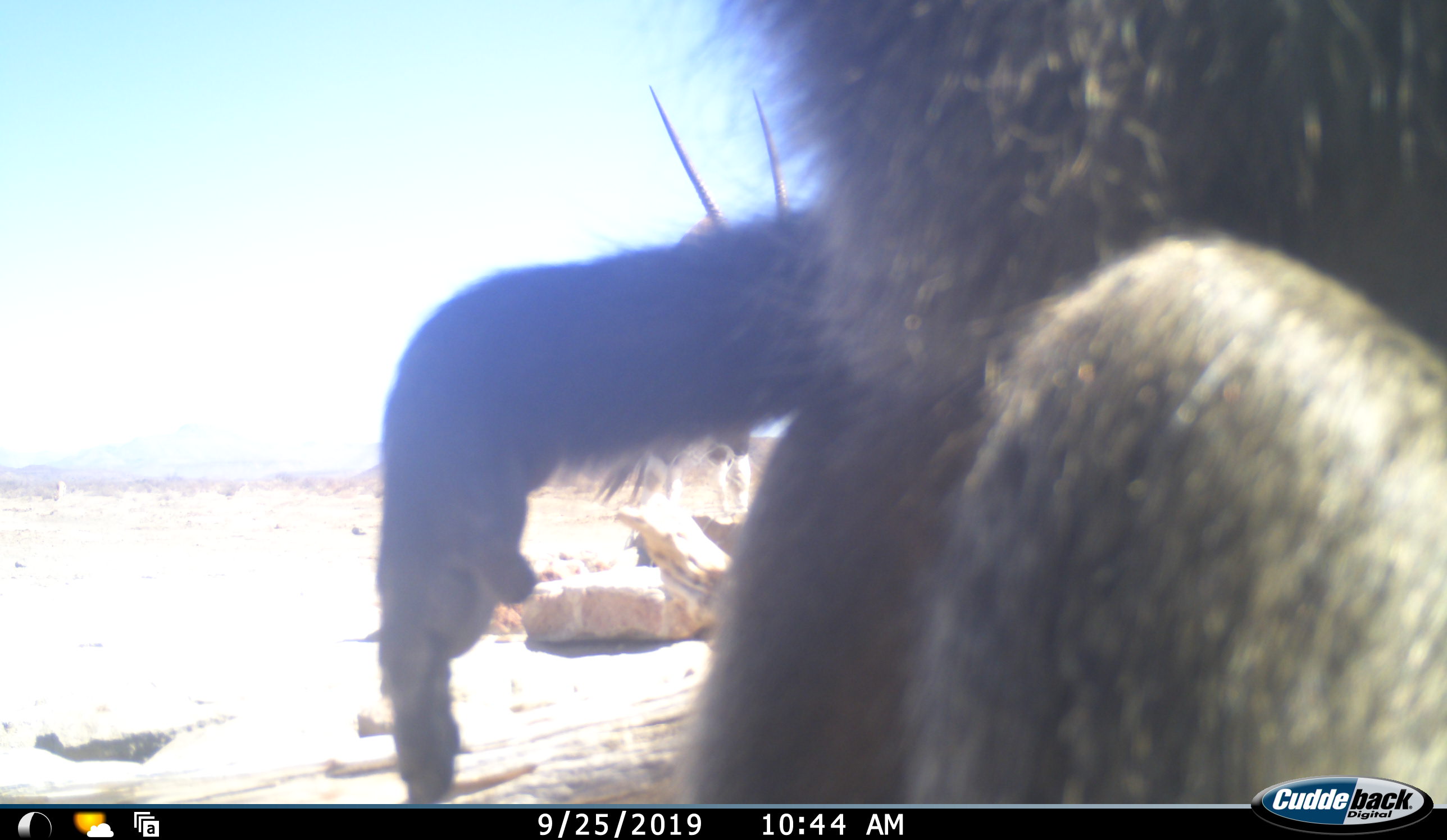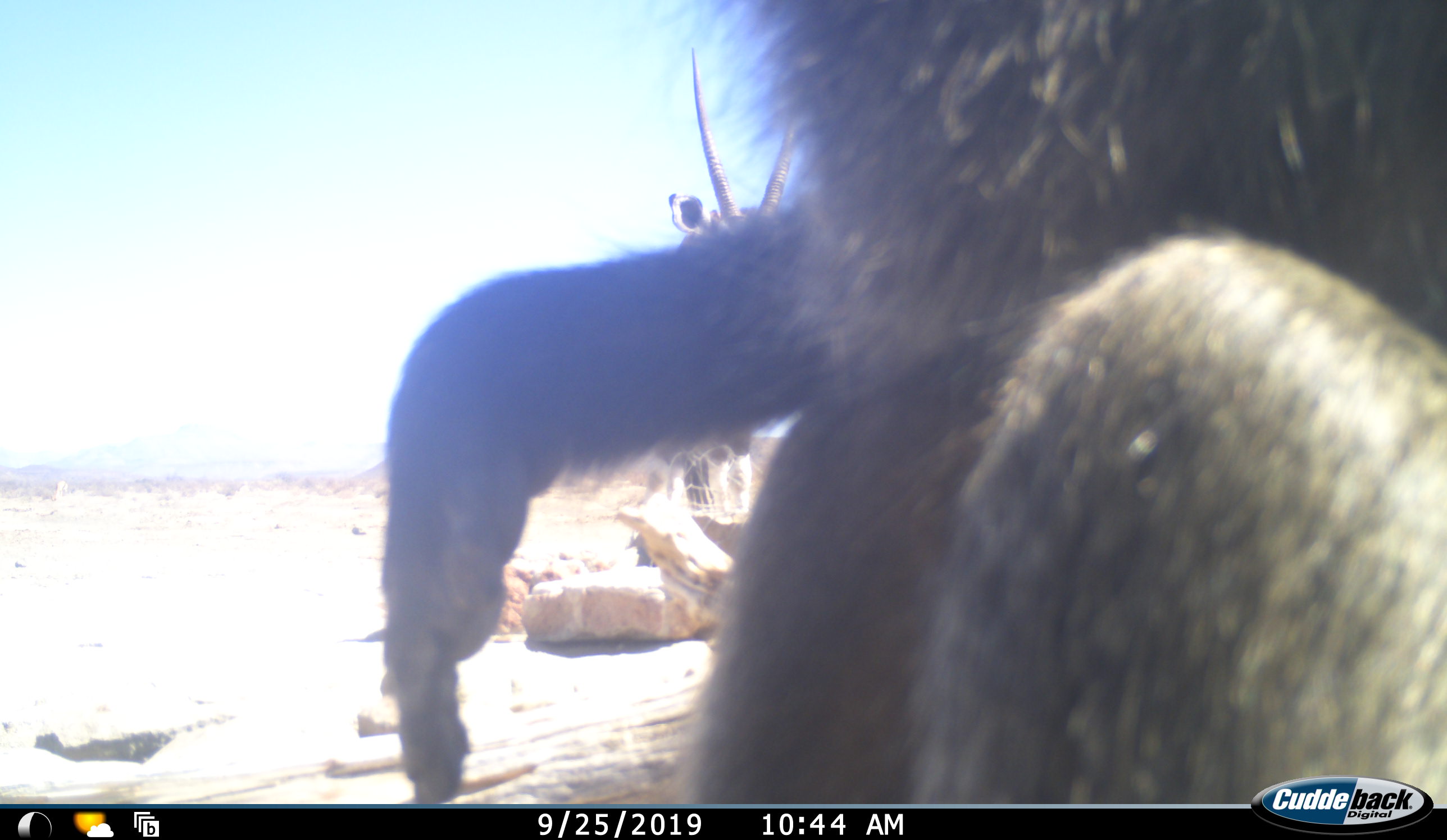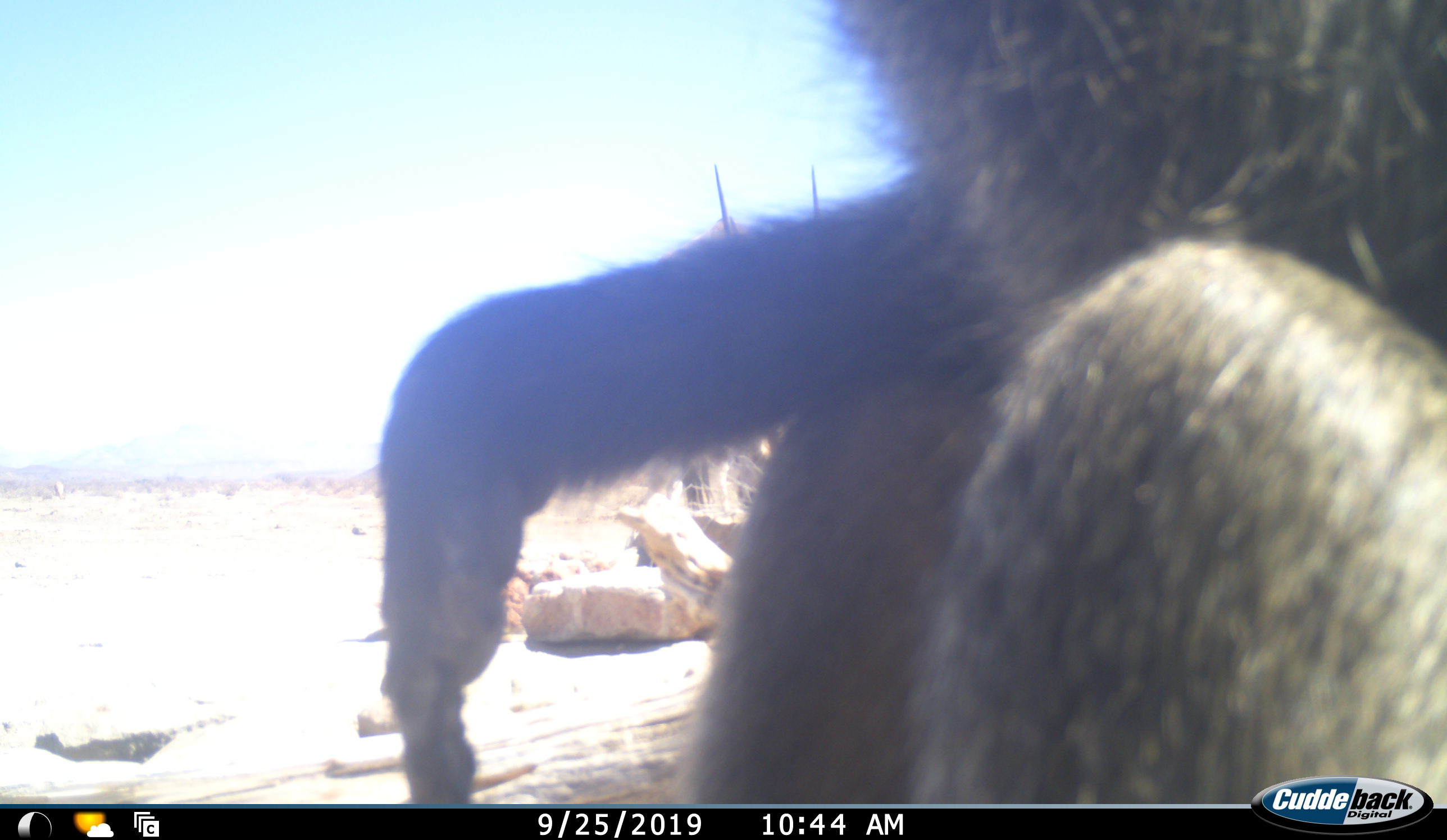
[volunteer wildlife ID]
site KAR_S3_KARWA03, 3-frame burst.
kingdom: Animalia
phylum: Chordata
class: Mammalia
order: Primates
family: Cercopithecidae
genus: Papio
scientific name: Papio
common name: baboon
Baboon (Papio), count 1. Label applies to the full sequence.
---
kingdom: Animalia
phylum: Chordata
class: Mammalia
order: Artiodactyla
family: Bovidae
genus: Oryx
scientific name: Oryx gazella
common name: gemsbok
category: oryx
Oryx (gemsbok) (Oryx gazella), count 1. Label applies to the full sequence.